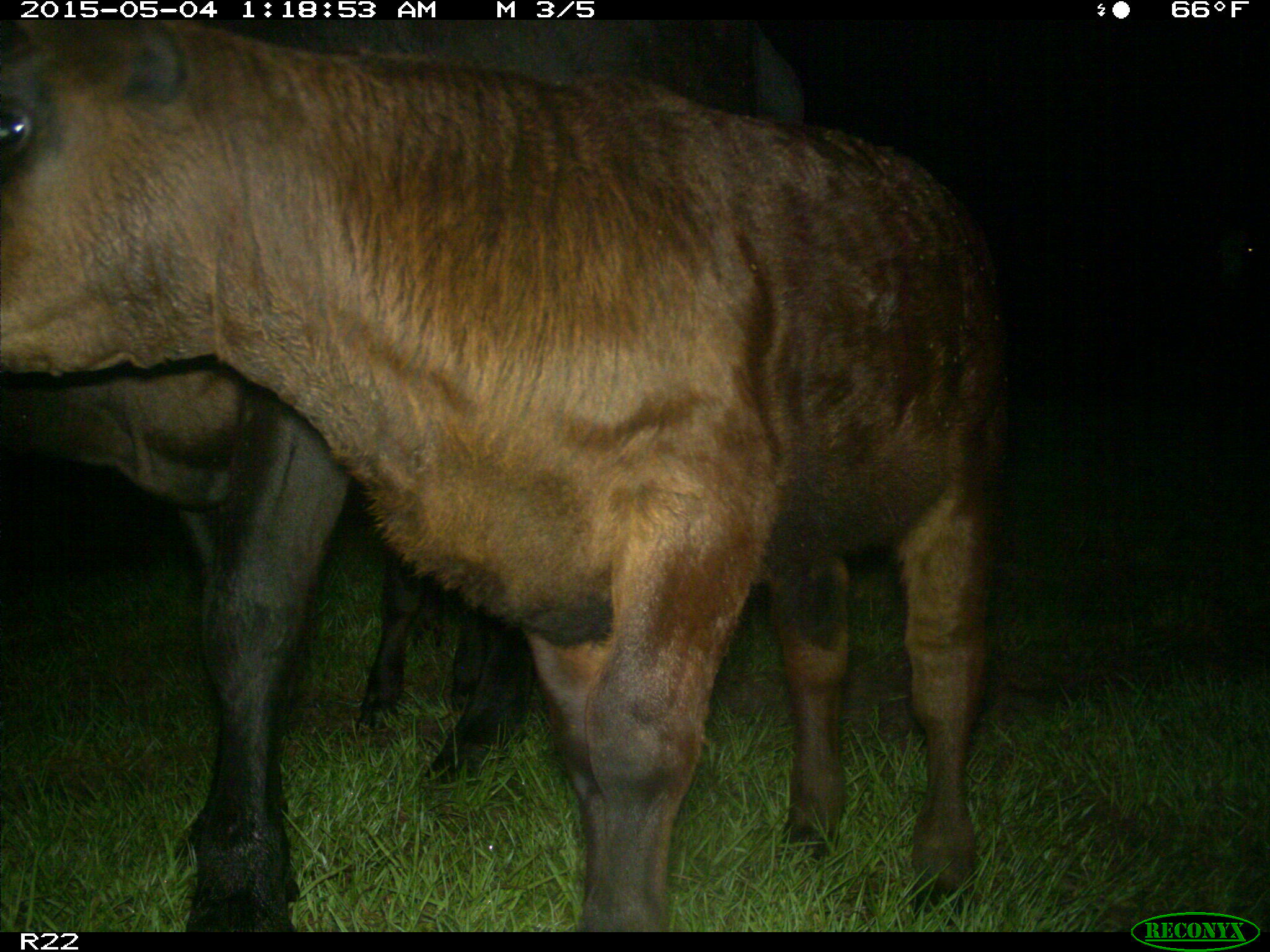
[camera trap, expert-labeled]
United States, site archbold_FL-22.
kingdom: Animalia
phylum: Chordata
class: Mammalia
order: Artiodactyla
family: Bovidae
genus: Bos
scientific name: Bos taurus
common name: domestic cow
Bos taurus (domestic cow).